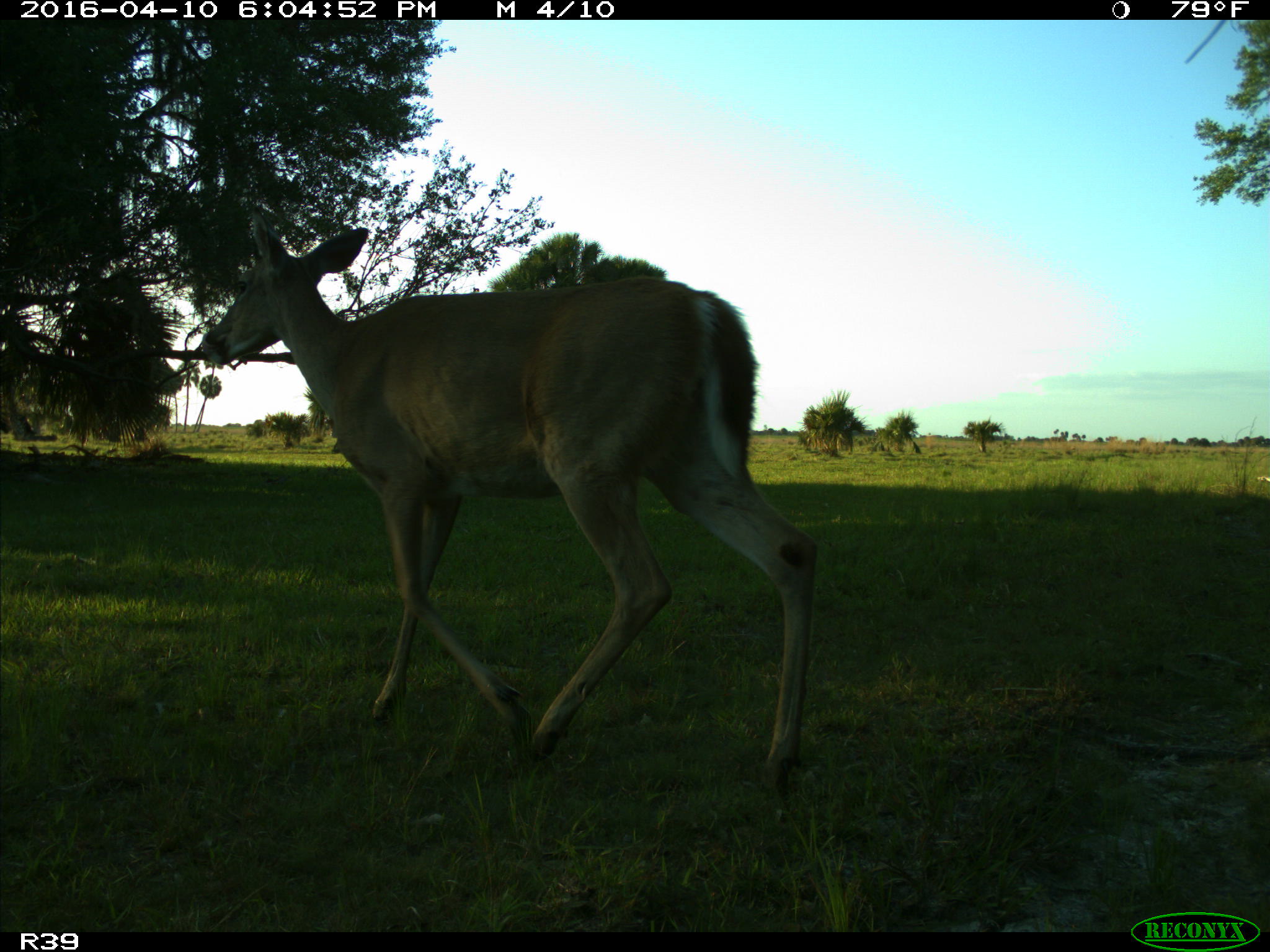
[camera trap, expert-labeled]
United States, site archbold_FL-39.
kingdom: Animalia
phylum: Chordata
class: Mammalia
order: Artiodactyla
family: Cervidae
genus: Odocoileus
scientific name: Odocoileus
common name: deer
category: unidentified deer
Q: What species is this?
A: Unidentified deer (deer) (Odocoileus).